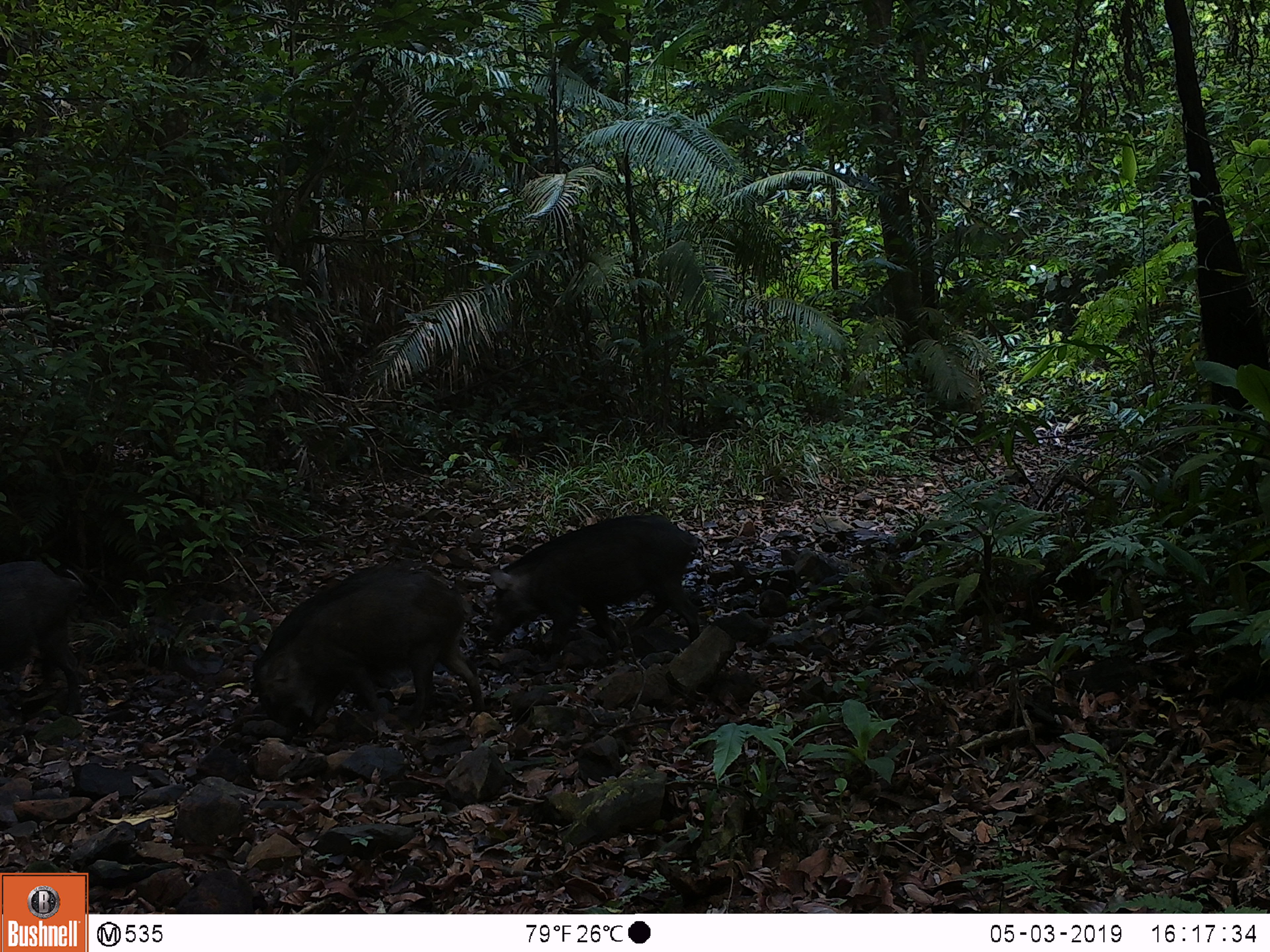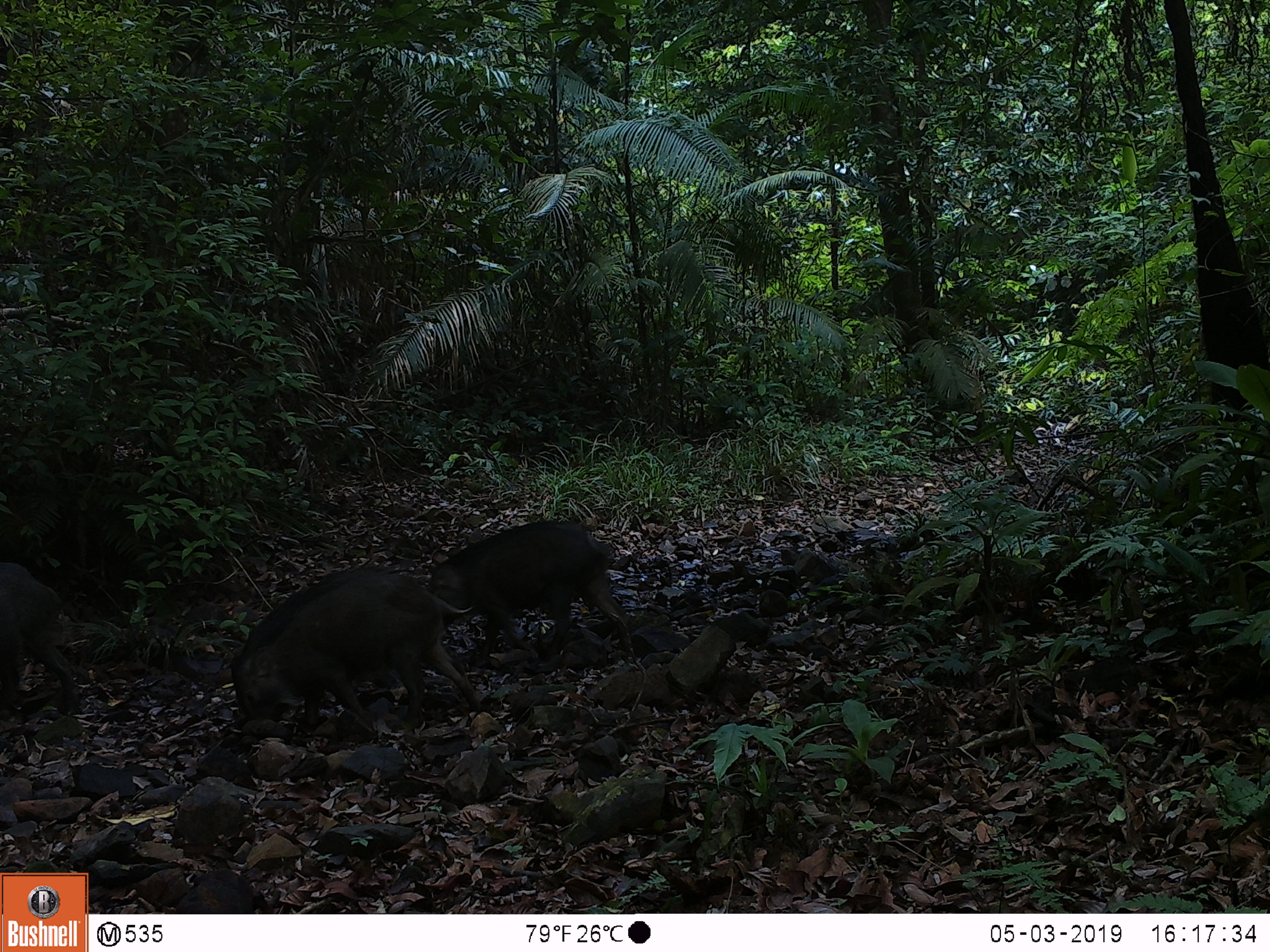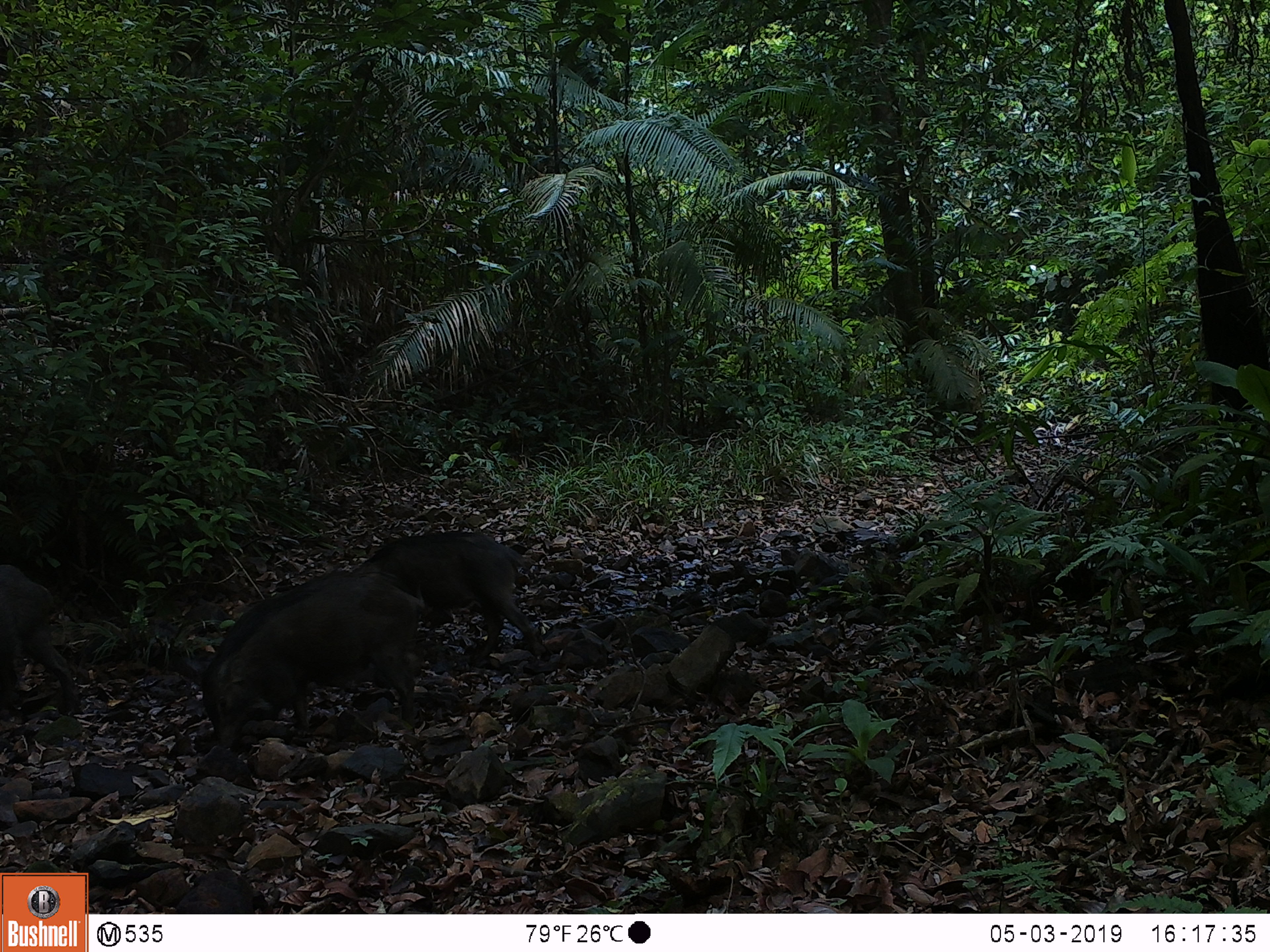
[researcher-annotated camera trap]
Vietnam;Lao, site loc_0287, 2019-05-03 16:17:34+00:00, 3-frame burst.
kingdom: Animalia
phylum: Chordata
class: Mammalia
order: Artiodactyla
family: Suidae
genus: Sus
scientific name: Sus scrofa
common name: eurasian wild pig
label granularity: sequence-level